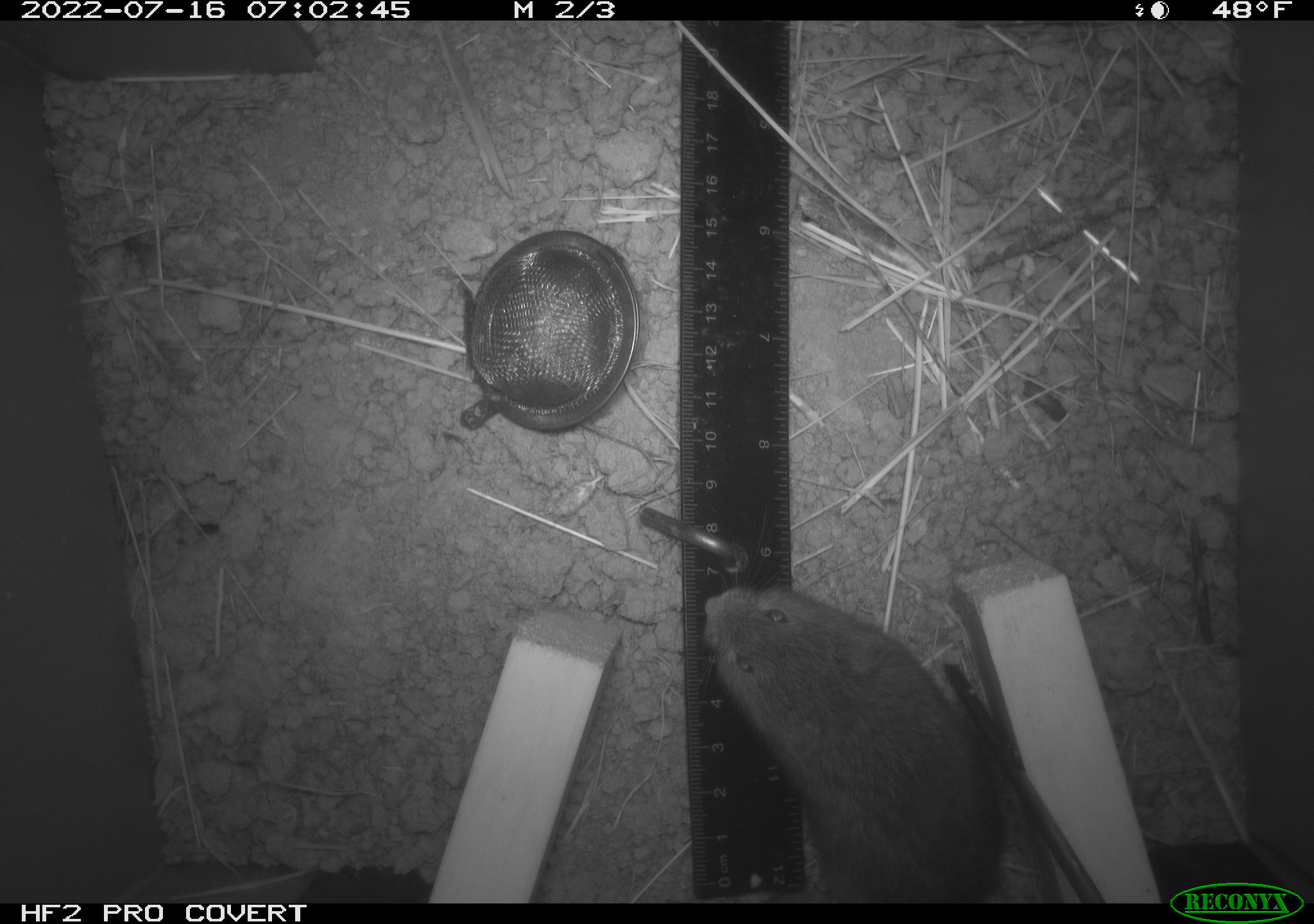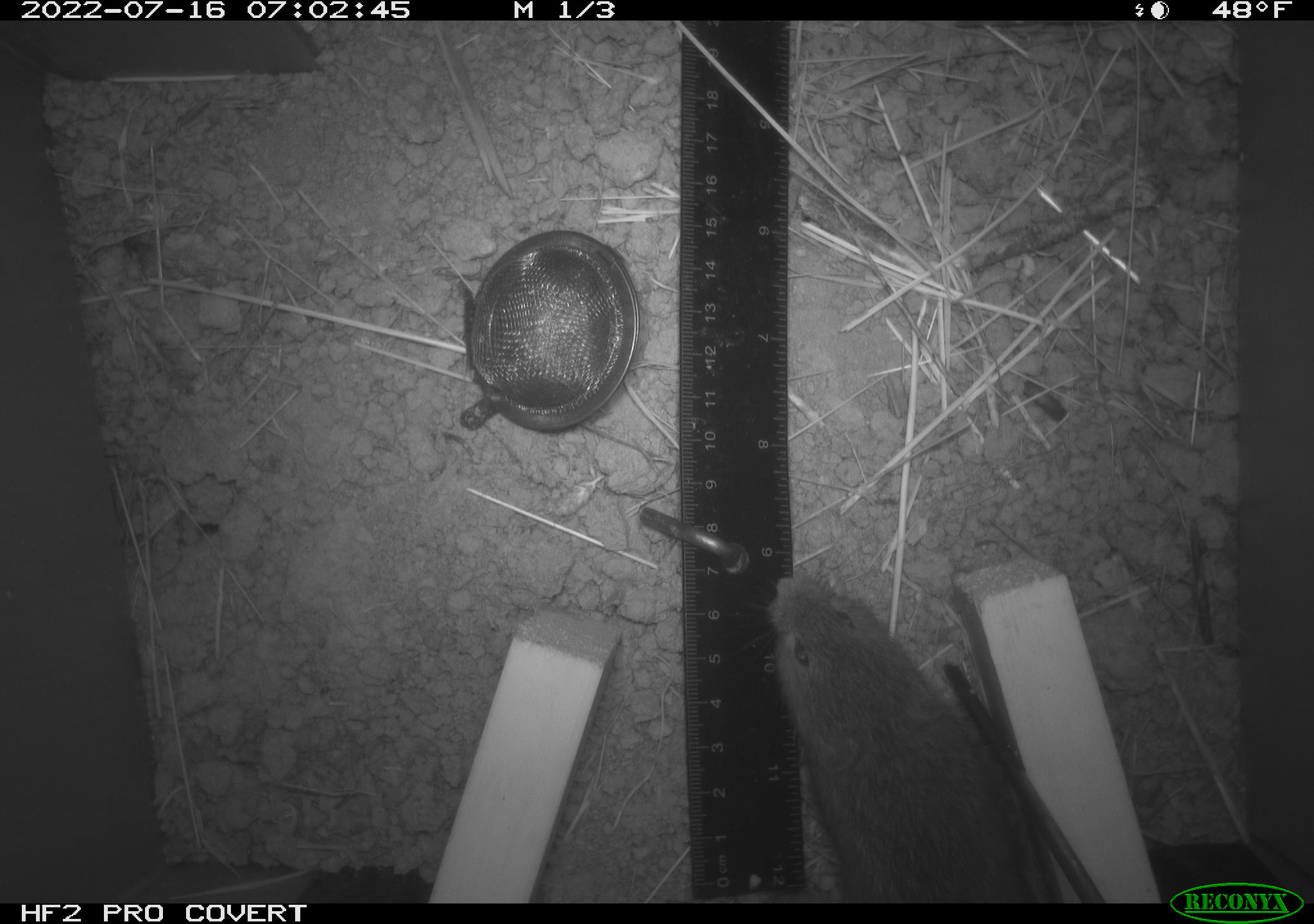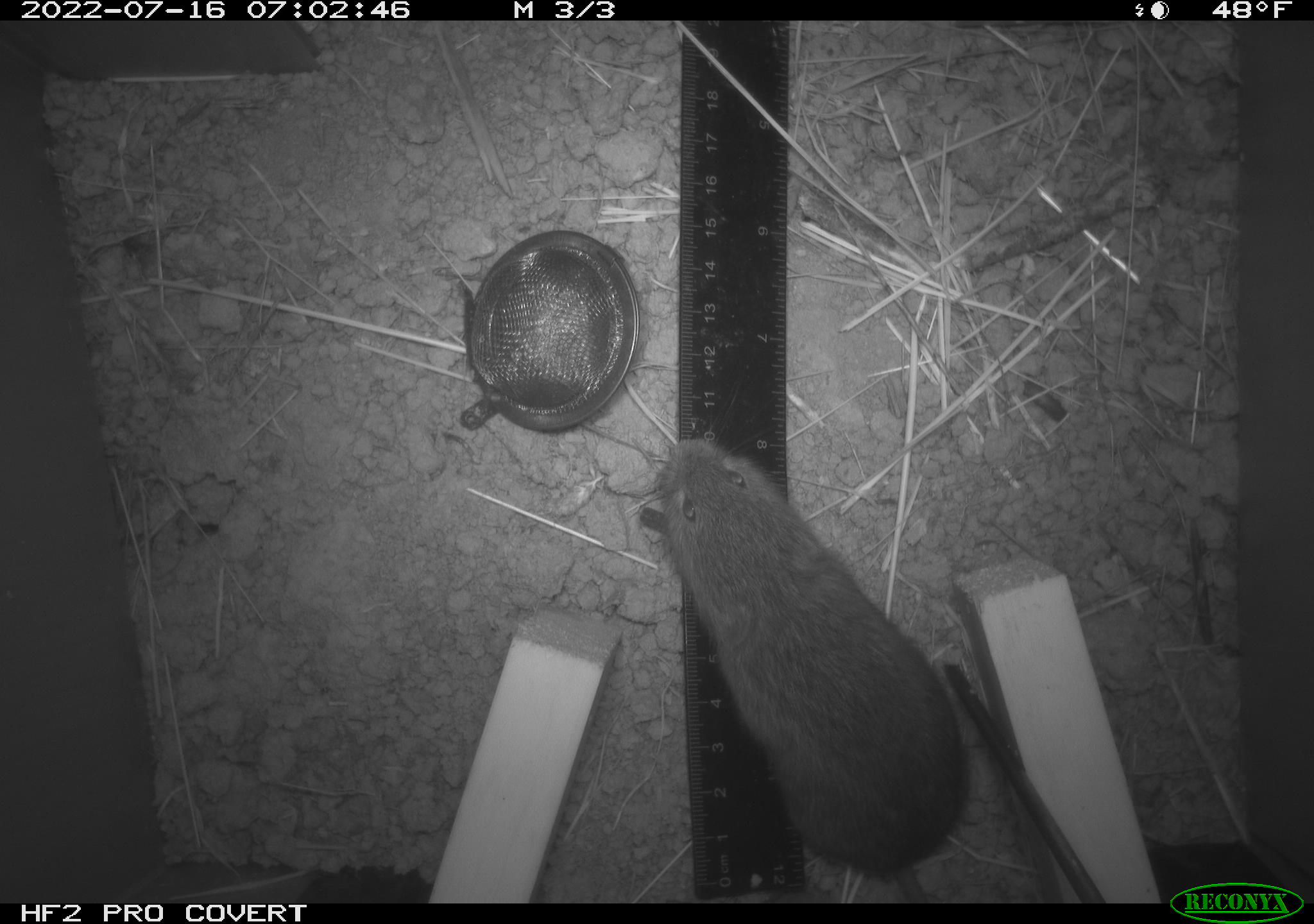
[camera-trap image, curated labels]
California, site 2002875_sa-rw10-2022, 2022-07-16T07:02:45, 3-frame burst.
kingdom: Animalia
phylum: Chordata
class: Mammalia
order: Rodentia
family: Cricetidae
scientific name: Arvicolinae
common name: voles, lemmings, and muskrats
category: arvicolinae subfamily